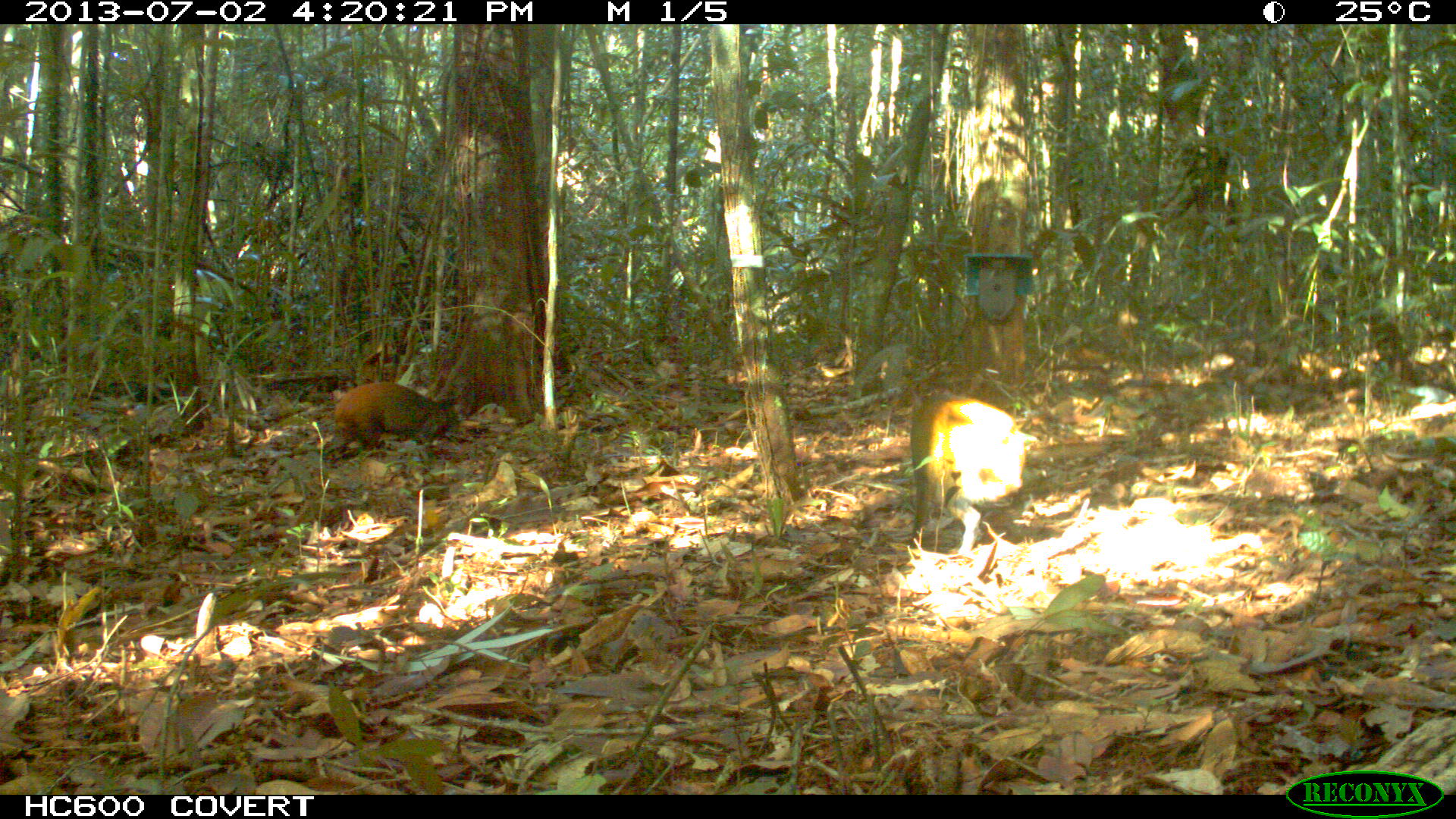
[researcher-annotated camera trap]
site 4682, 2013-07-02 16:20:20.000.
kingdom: Animalia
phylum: Chordata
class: Mammalia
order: Rodentia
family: Dasyproctidae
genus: Dasyprocta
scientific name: Dasyprocta leporina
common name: red-rumped agouti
Dasyprocta leporina (red-rumped agouti), count 2, age adult.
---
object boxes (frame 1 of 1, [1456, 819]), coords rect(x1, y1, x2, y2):
dasyprocta leporina: rect(907, 394, 1037, 559); rect(332, 379, 472, 458)